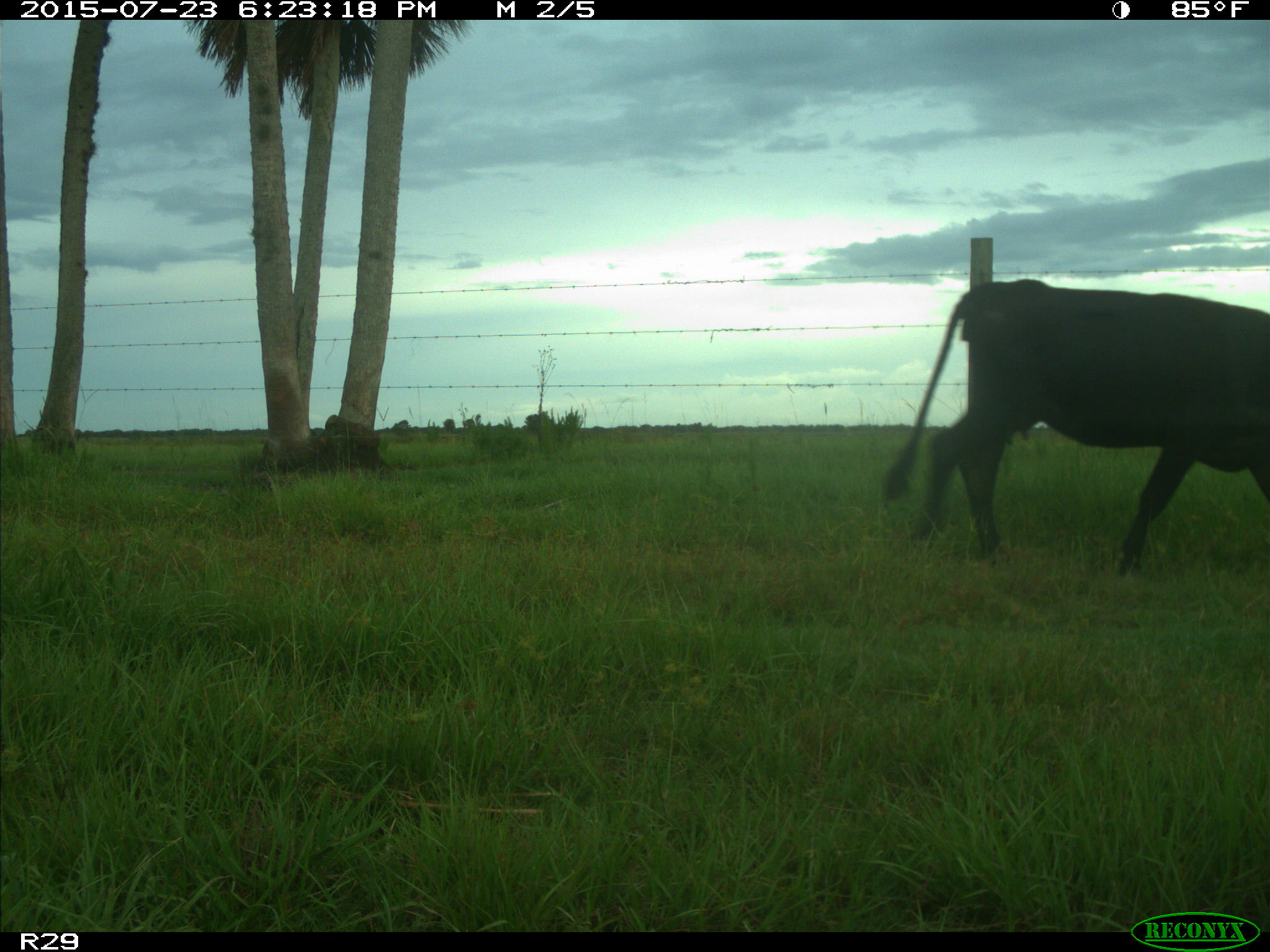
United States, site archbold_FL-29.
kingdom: Animalia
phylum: Chordata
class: Mammalia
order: Artiodactyla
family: Bovidae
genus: Bos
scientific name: Bos taurus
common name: domestic cow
Bos taurus (domestic cow).